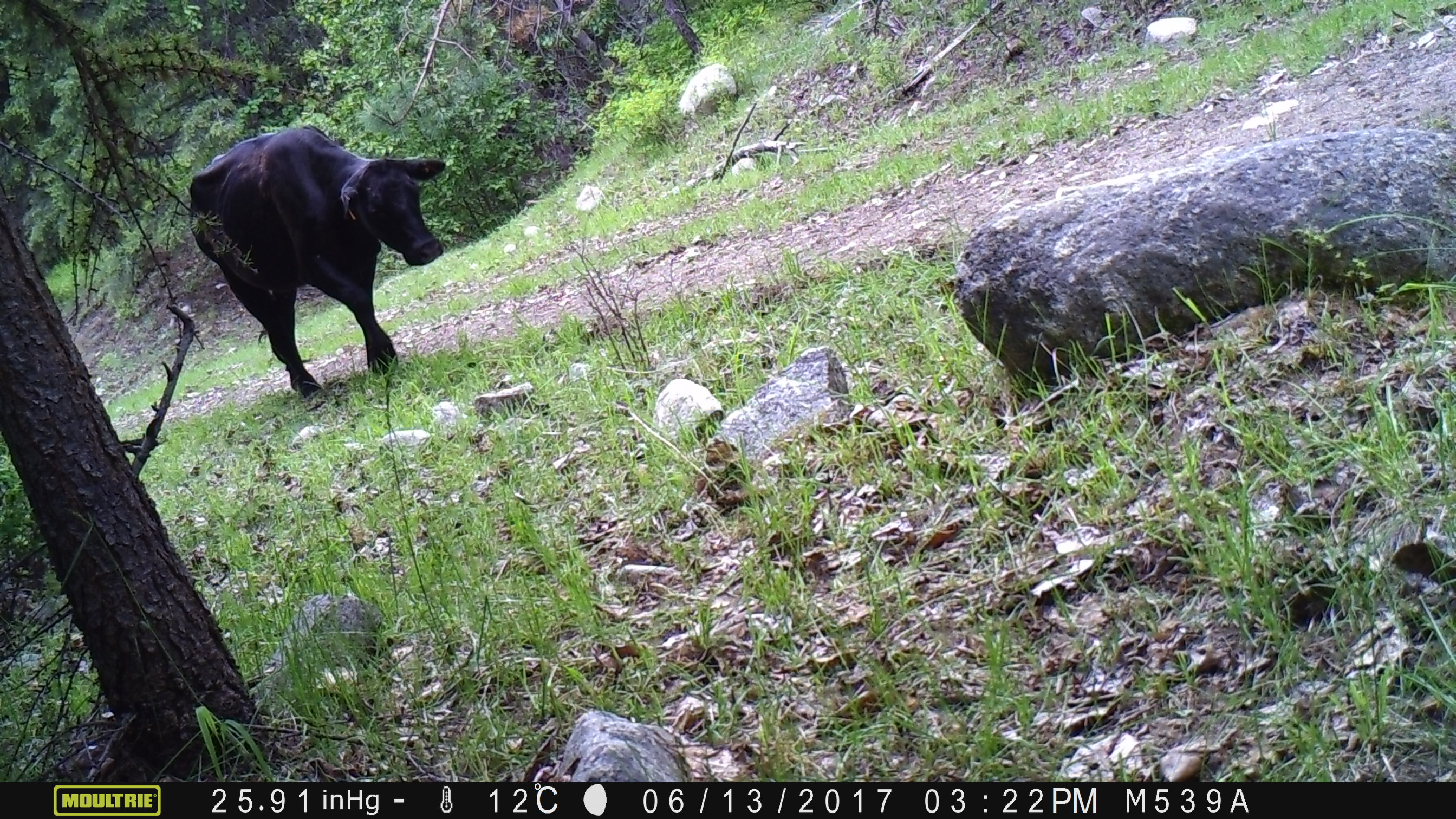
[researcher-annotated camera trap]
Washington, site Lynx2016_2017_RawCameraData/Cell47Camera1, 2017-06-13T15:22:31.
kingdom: Animalia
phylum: Chordata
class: Mammalia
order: Artiodactyla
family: Bovidae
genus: Bos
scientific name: Bos taurus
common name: domestic cattle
Domestic cattle (Bos taurus). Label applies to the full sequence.